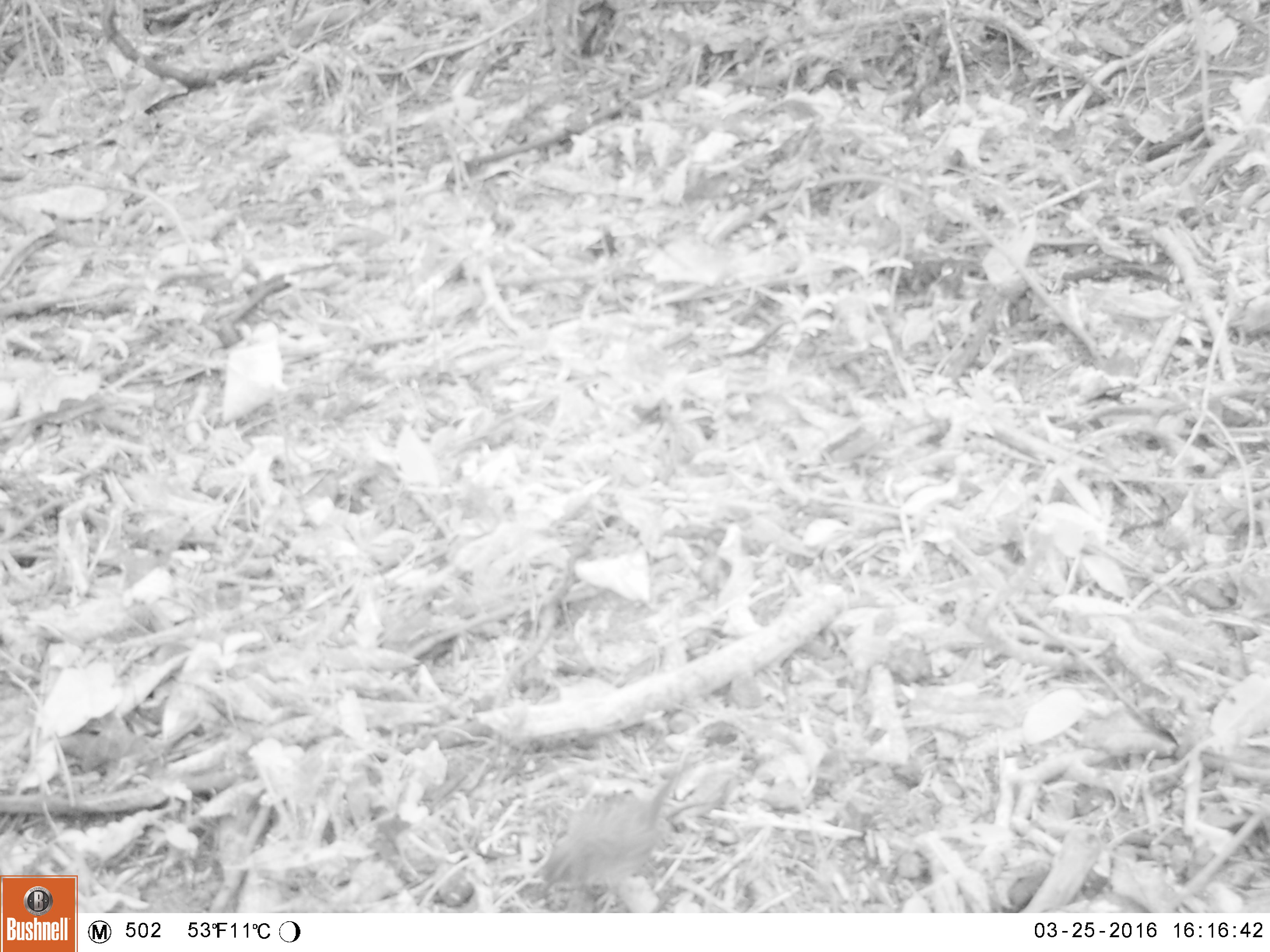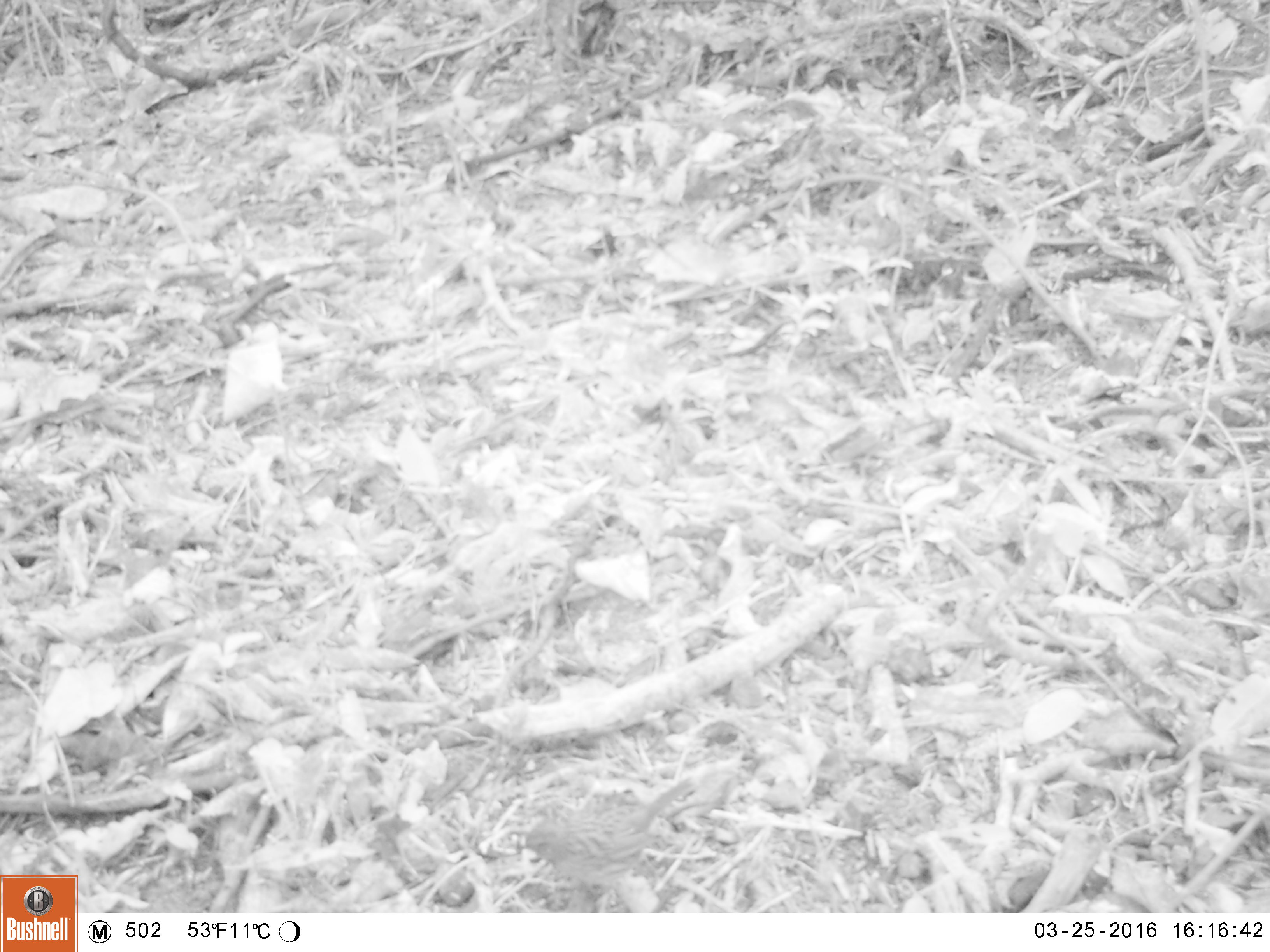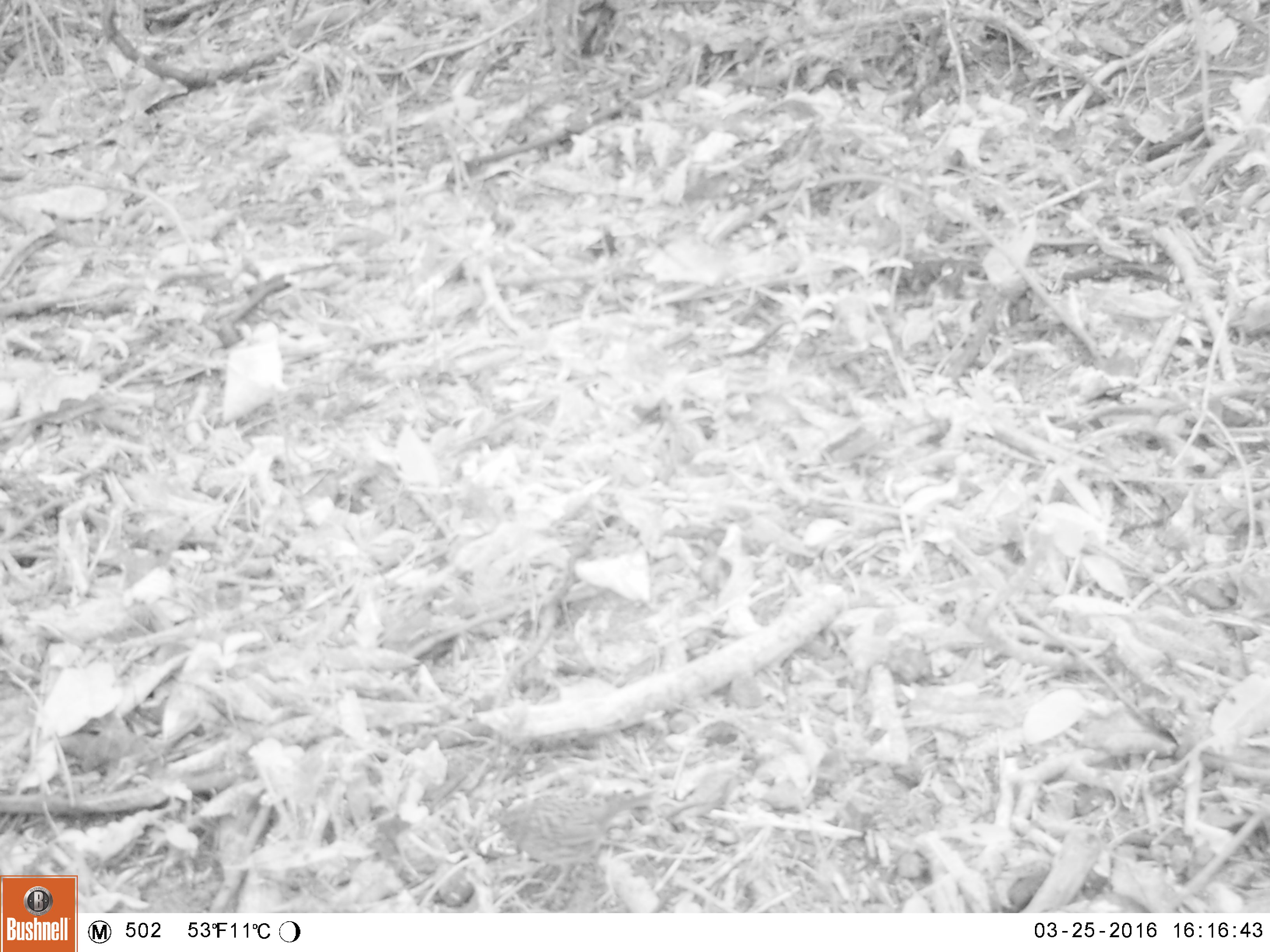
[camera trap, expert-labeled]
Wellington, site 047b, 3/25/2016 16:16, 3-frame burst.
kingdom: Animalia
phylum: Chordata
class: Aves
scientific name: Aves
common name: bird